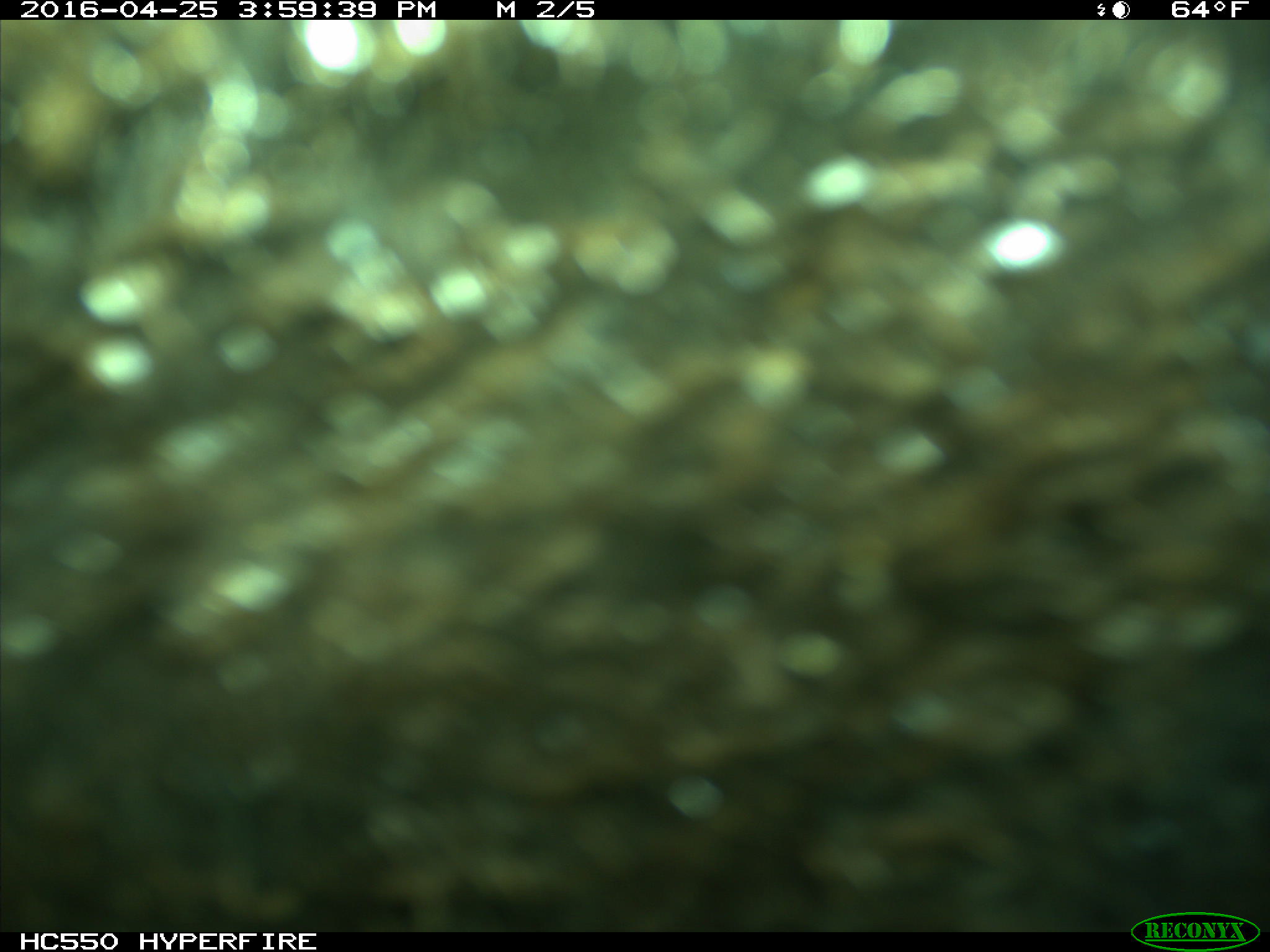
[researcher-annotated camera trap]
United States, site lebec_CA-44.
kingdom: Animalia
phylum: Chordata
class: Mammalia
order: Artiodactyla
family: Bovidae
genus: Bos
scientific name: Bos taurus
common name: domestic cow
Bos taurus (domestic cow).